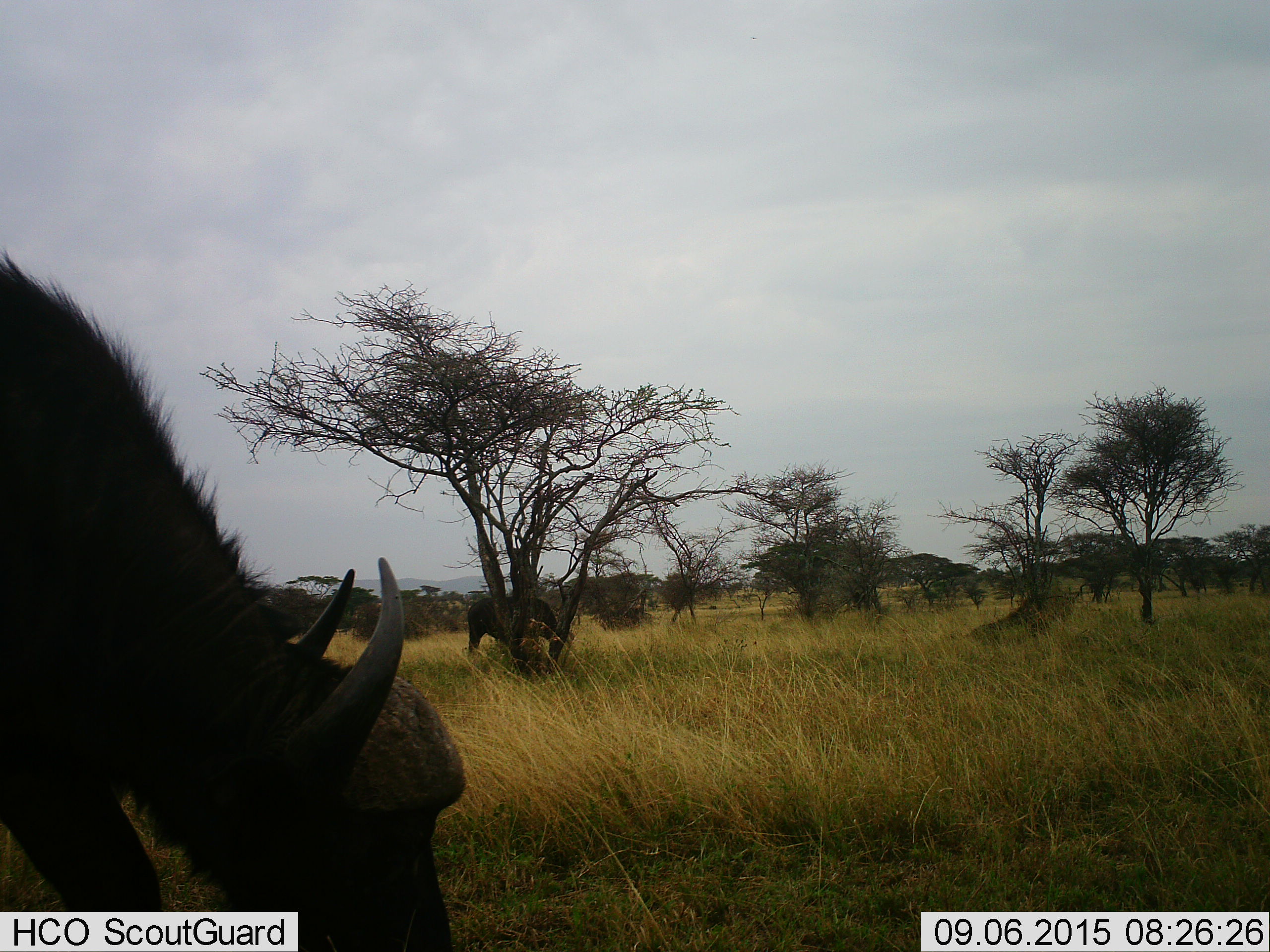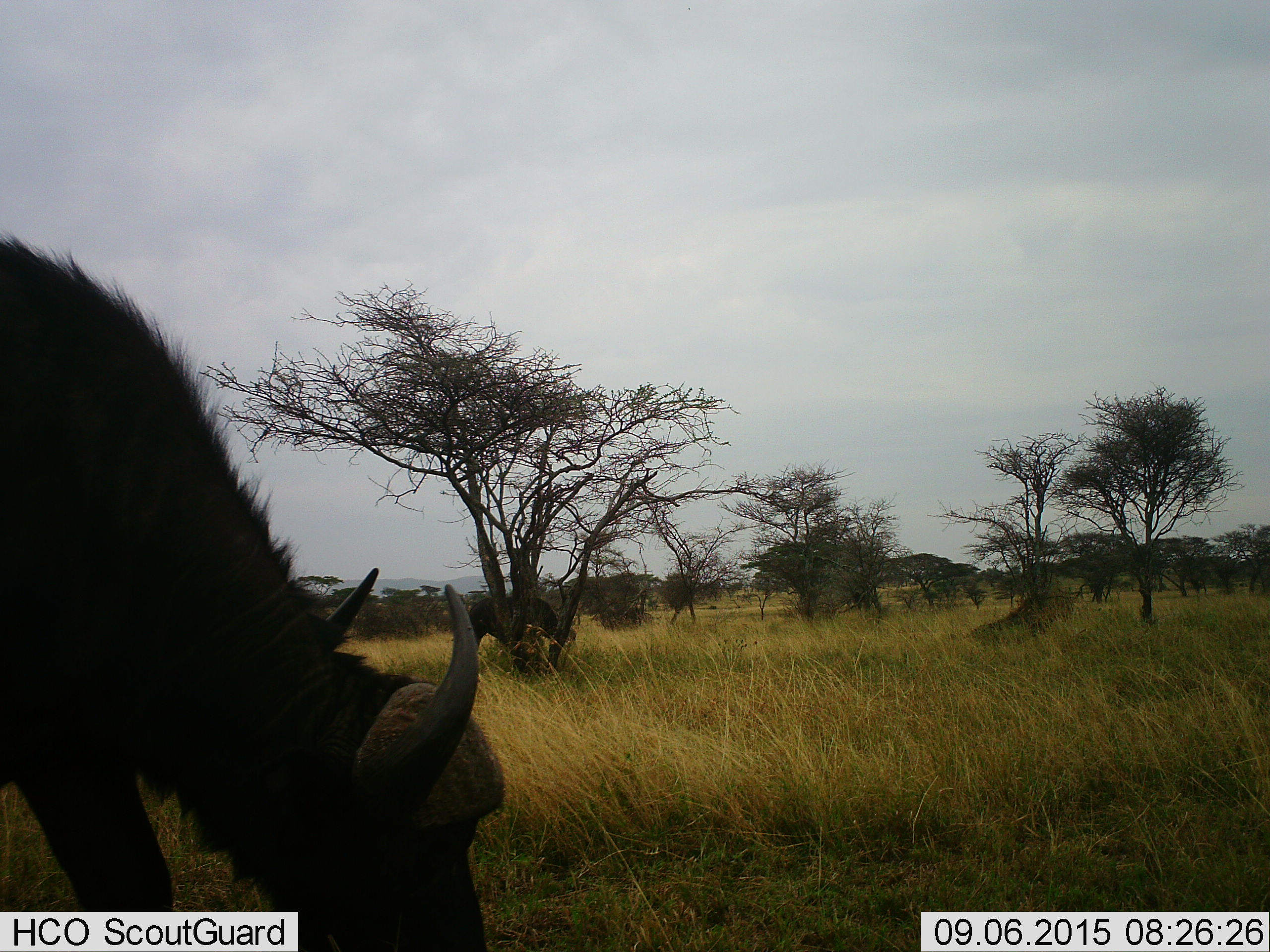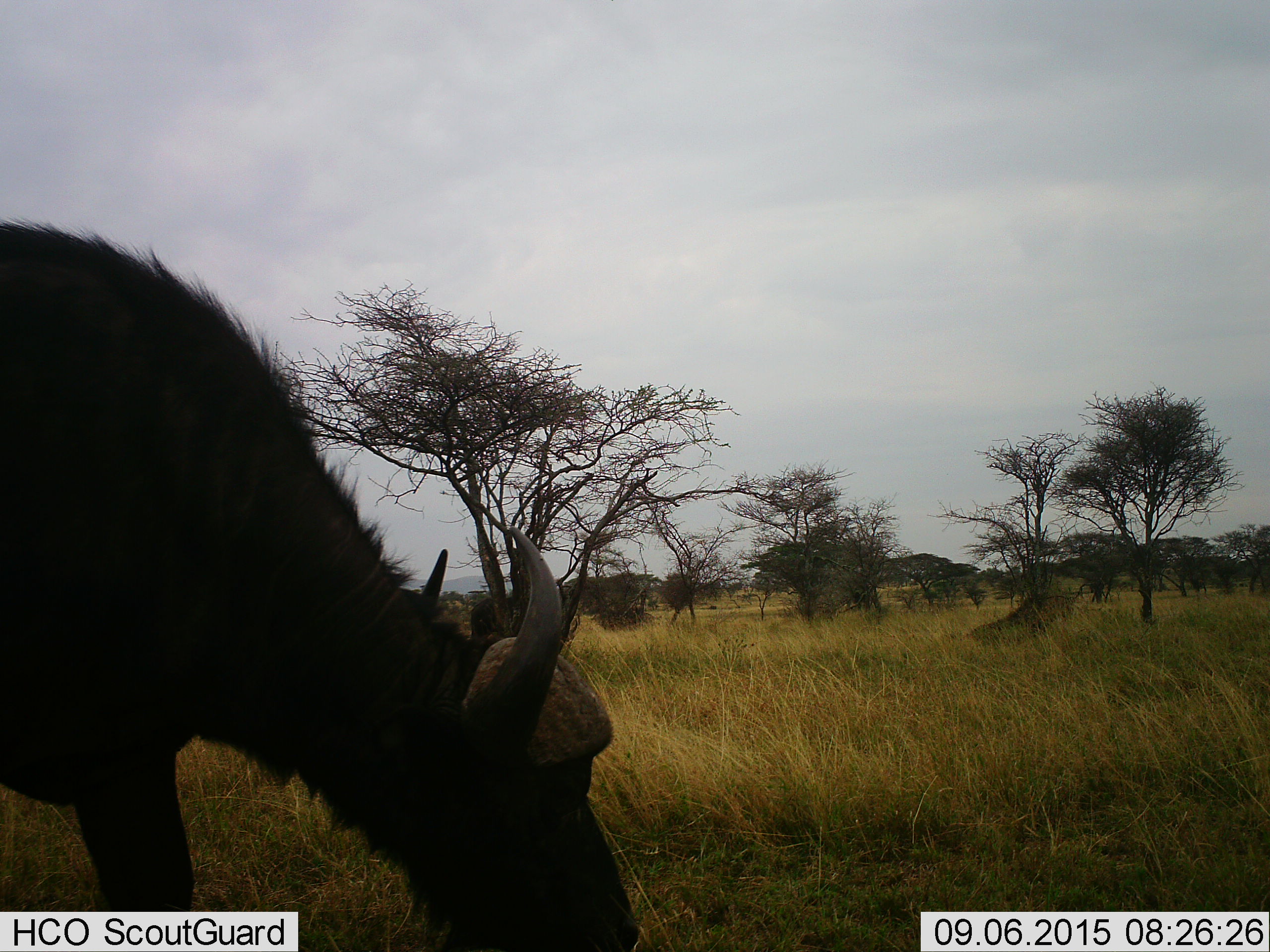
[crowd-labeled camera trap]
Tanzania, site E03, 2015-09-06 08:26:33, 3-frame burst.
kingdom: Animalia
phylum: Chordata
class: Mammalia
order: Artiodactyla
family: Bovidae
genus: Syncerus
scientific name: Syncerus caffer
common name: cape buffalo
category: buffalo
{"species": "buffalo (cape buffalo) (Syncerus caffer)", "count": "2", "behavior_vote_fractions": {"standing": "39%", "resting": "0%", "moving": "44%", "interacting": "0%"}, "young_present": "0%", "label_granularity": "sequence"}